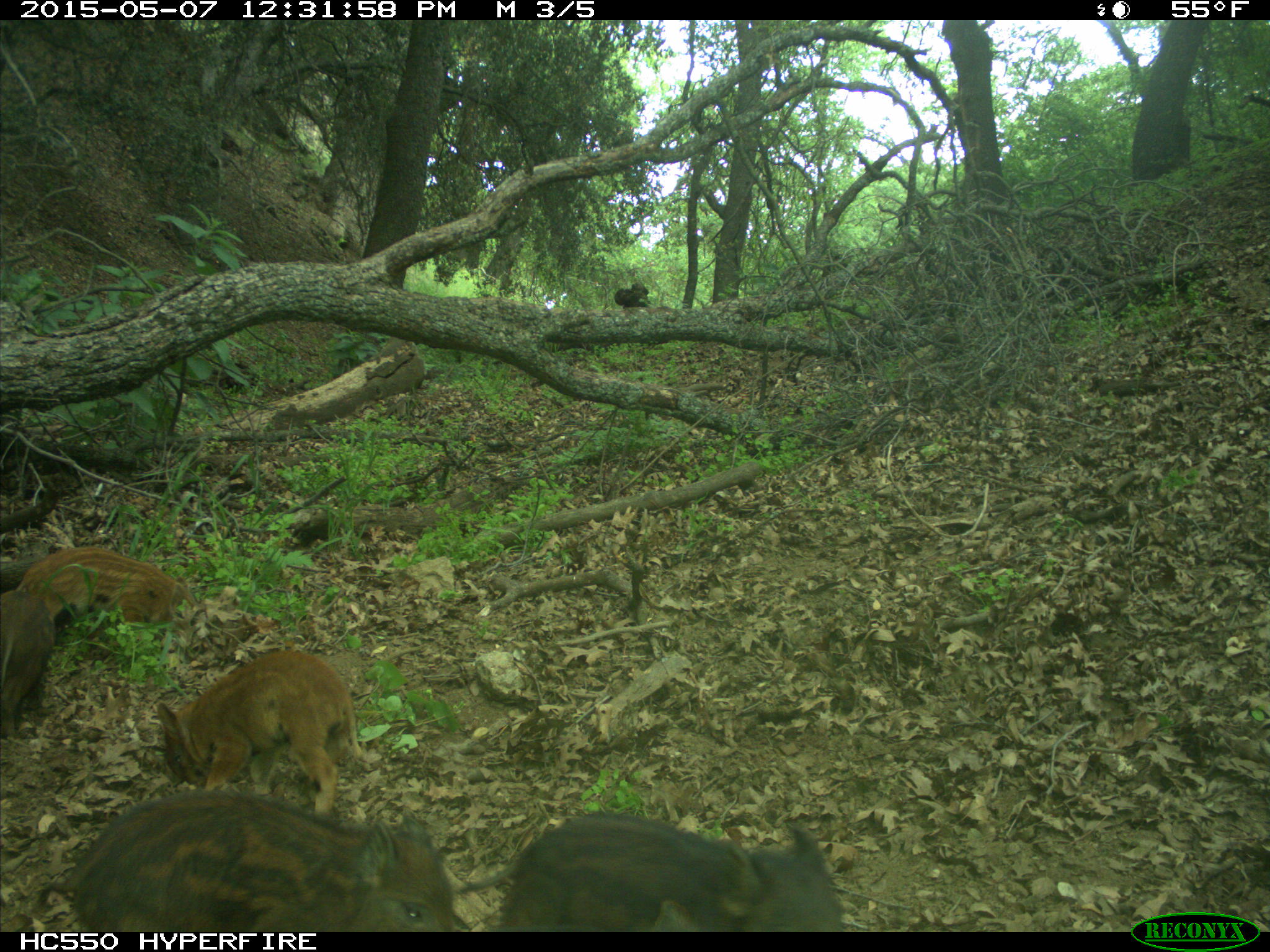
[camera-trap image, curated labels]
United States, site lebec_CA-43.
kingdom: Animalia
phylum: Chordata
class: Mammalia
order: Artiodactyla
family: Suidae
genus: Sus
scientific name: Sus scrofa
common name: wild boar